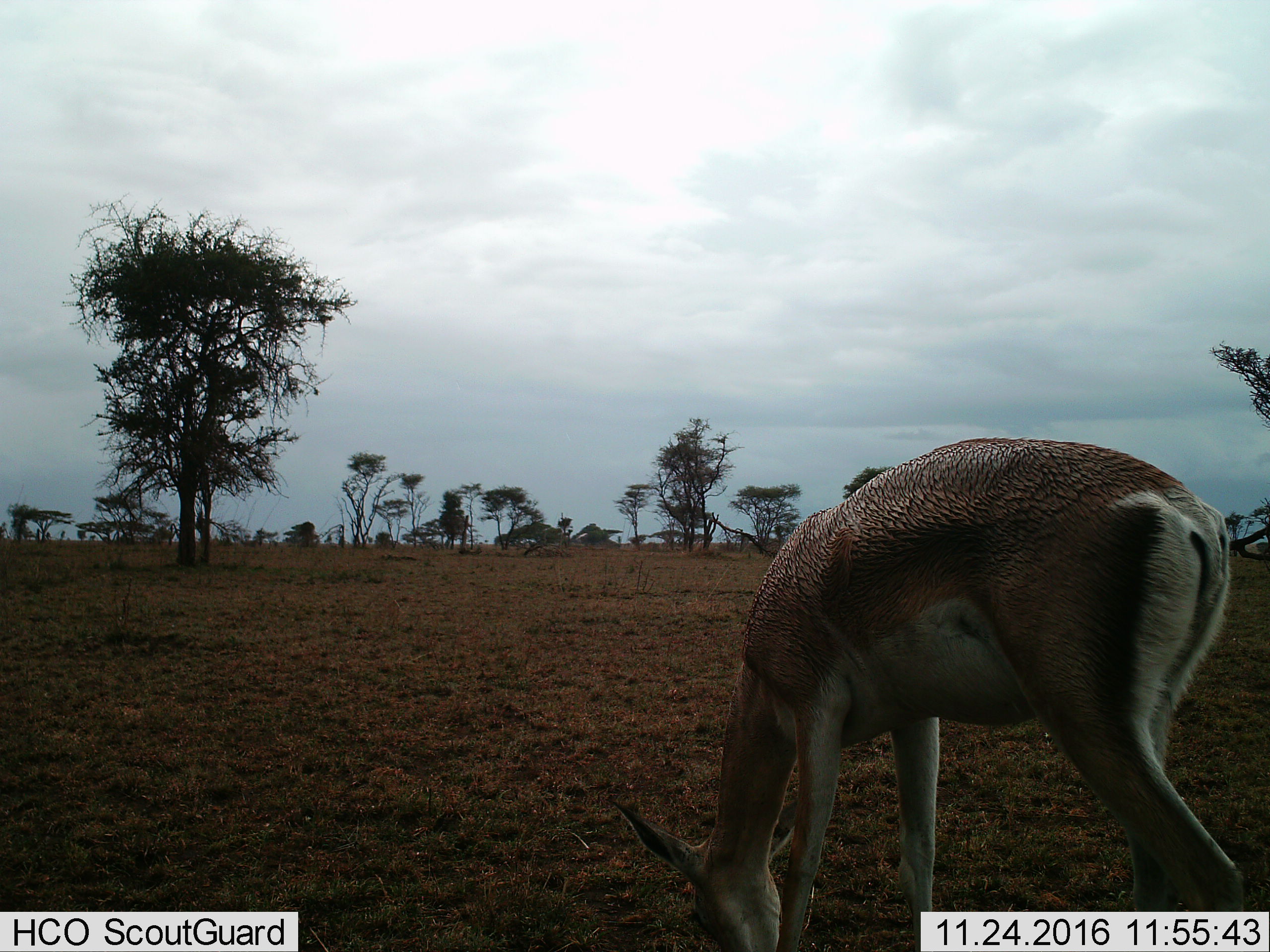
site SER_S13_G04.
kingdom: Animalia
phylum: Chordata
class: Mammalia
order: Artiodactyla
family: Bovidae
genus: Nanger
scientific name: Nanger granti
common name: grant's gazelle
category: gazellegrants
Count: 1.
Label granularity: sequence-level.